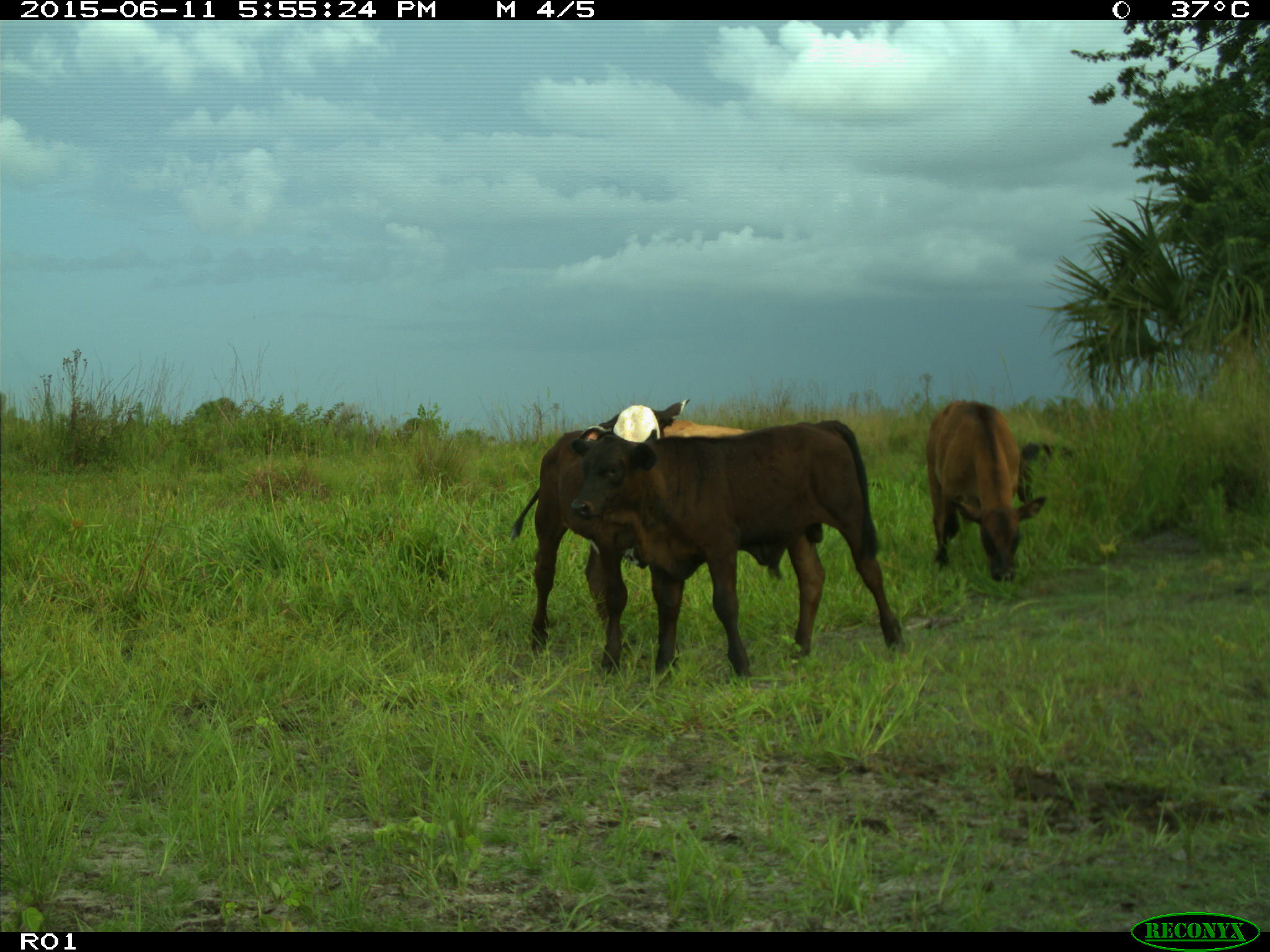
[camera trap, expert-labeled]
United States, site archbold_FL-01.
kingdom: Animalia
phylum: Chordata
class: Mammalia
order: Artiodactyla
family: Bovidae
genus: Bos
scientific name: Bos taurus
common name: domestic cow